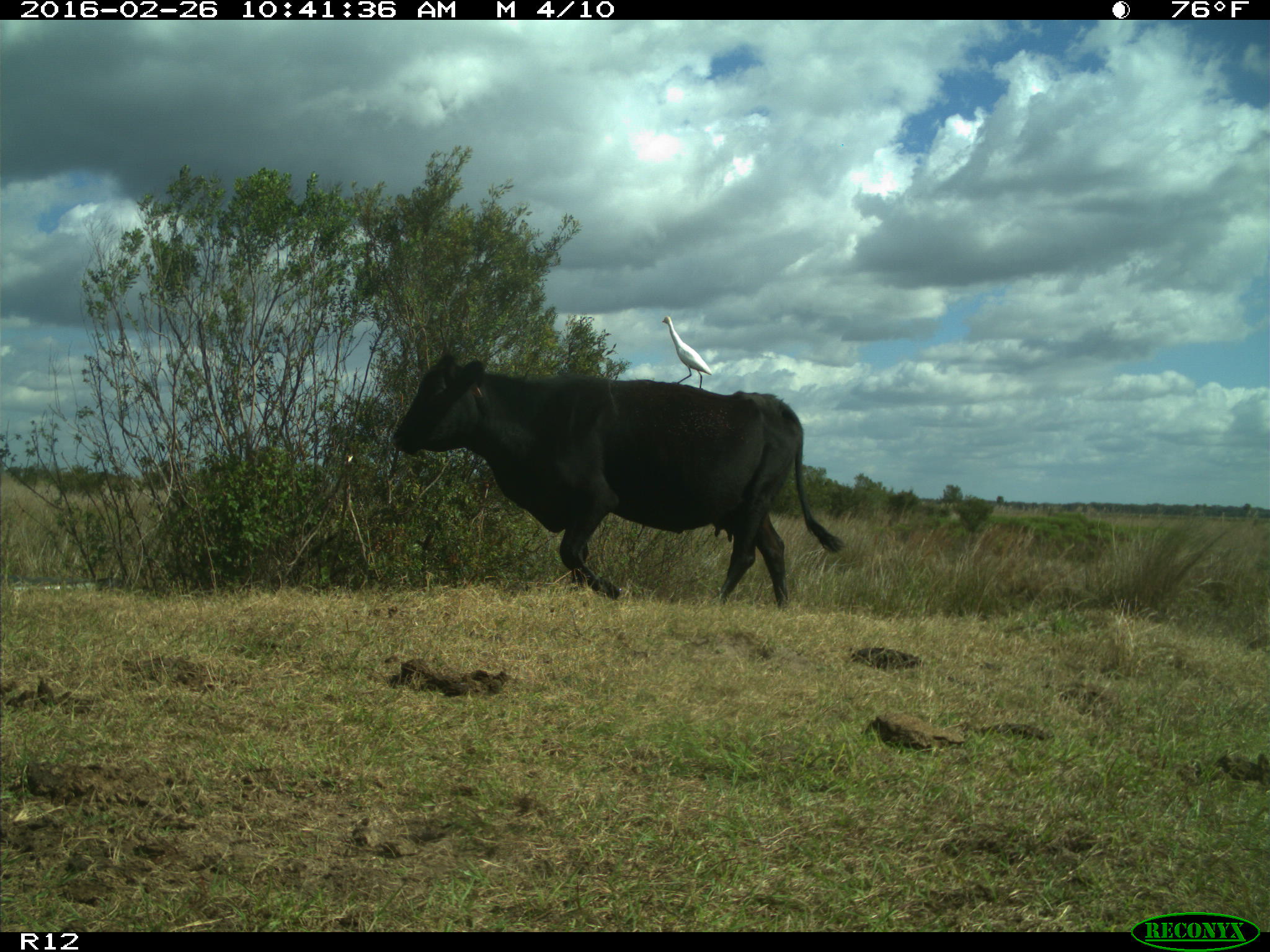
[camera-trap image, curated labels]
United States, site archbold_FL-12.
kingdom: Animalia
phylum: Chordata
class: Mammalia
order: Artiodactyla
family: Bovidae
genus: Bos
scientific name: Bos taurus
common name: domestic cow